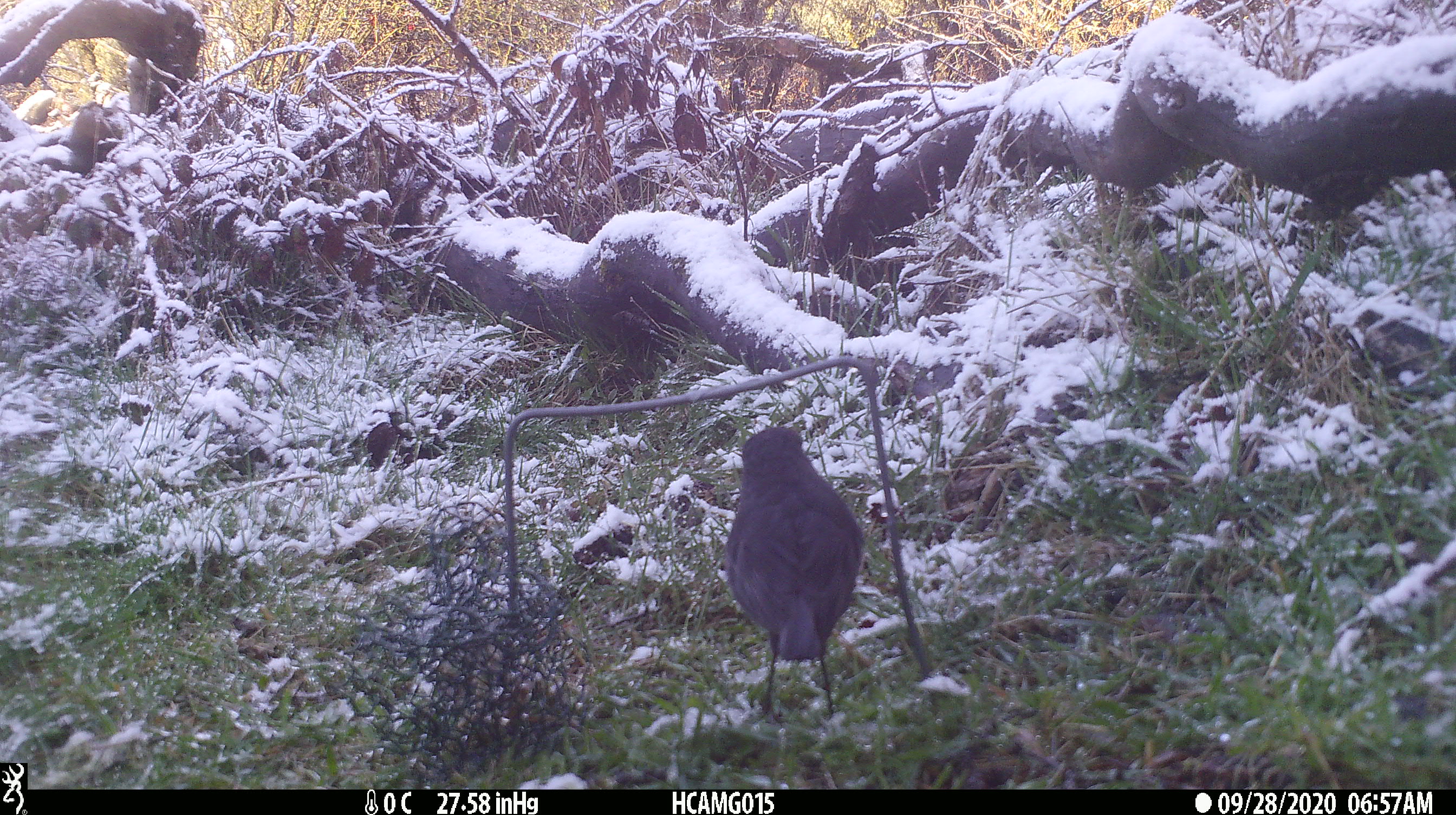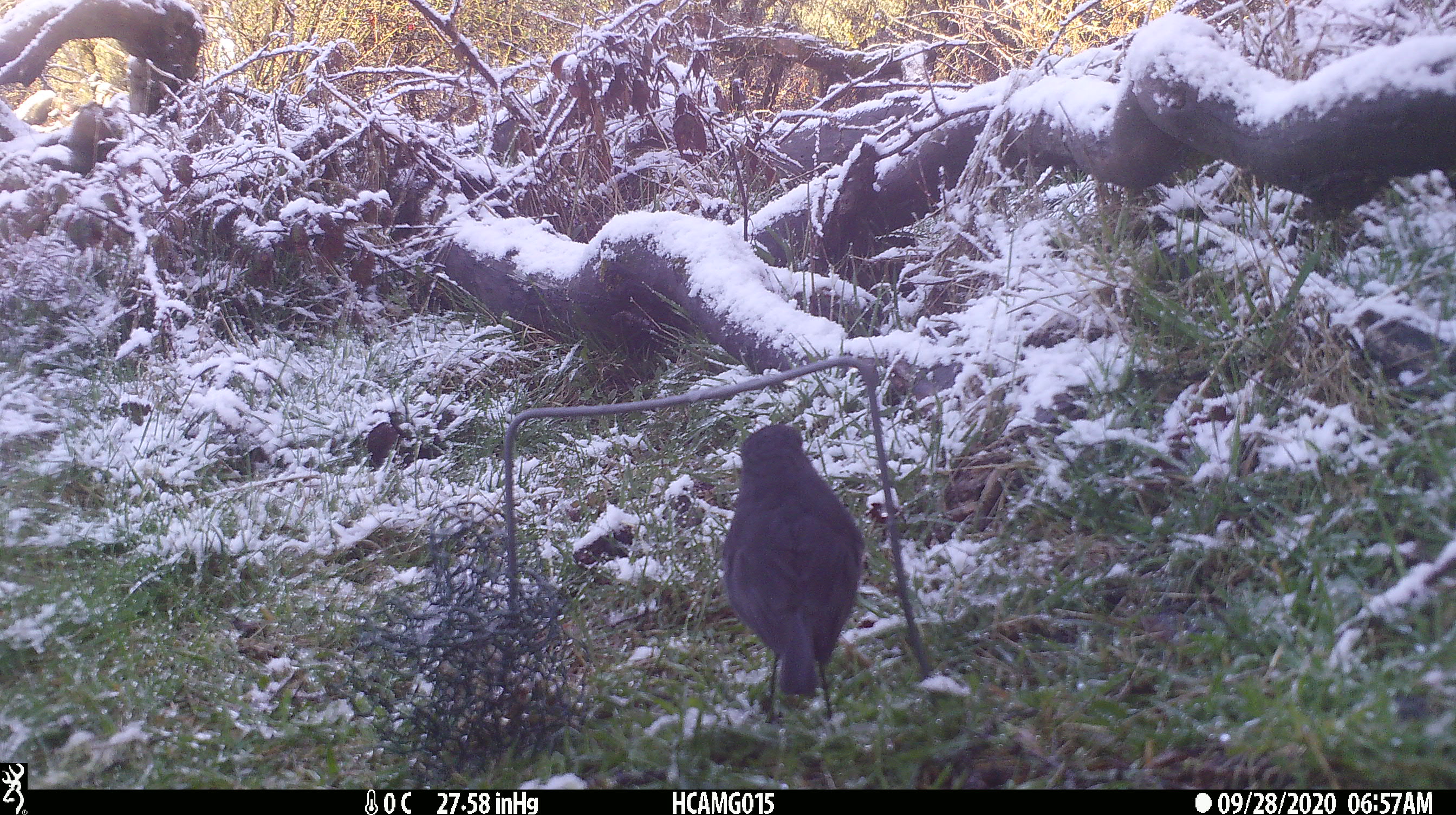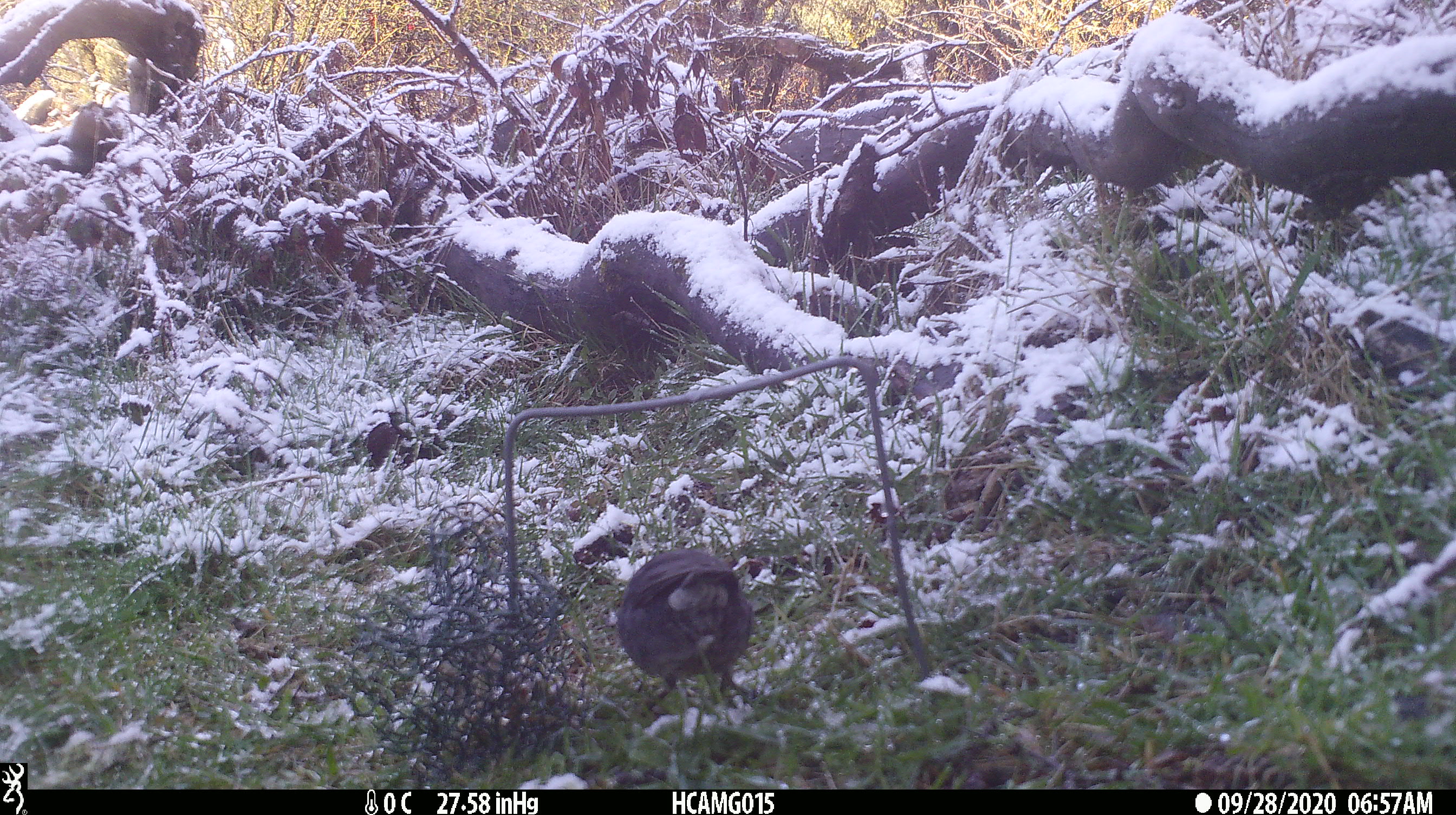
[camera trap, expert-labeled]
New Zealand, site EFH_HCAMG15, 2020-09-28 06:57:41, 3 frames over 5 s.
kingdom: Animalia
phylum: Chordata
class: Aves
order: Passeriformes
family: Petroicidae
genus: Petroica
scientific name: Petroica australis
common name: new zealand robin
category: robin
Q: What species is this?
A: Robin (new zealand robin) (Petroica australis).